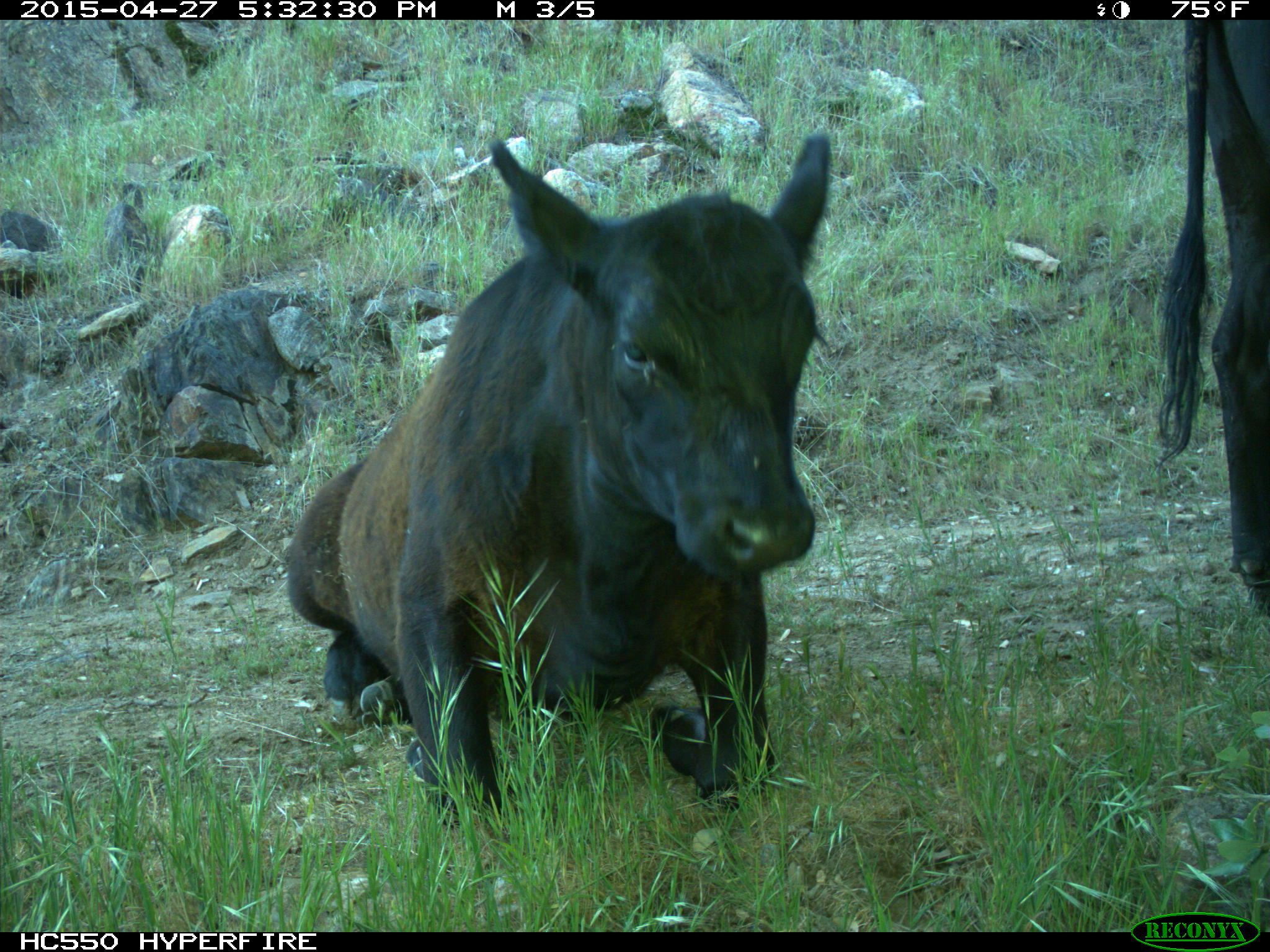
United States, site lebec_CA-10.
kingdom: Animalia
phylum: Chordata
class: Mammalia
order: Artiodactyla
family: Bovidae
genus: Bos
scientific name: Bos taurus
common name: domestic cow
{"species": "Bos taurus (domestic cow)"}